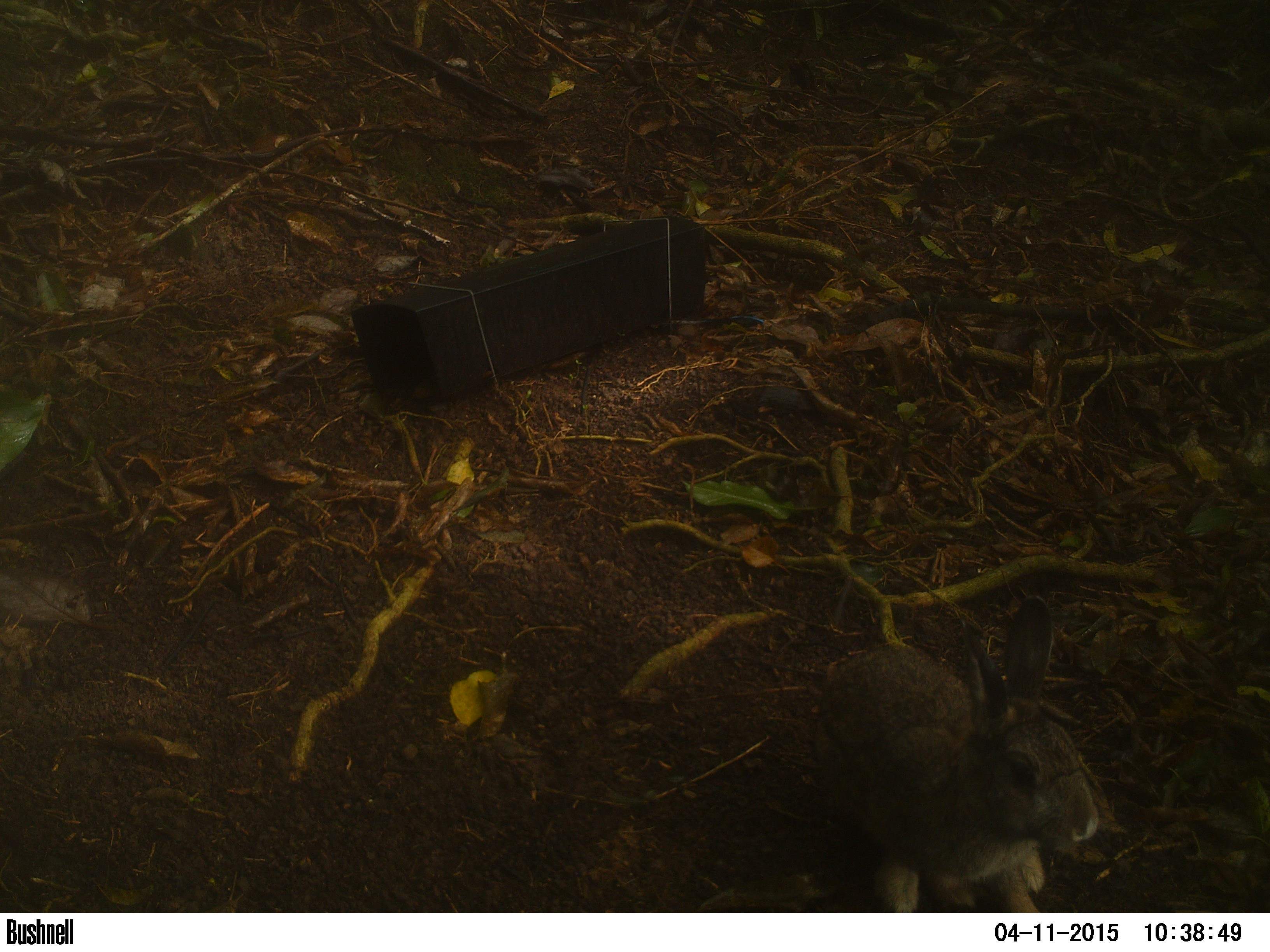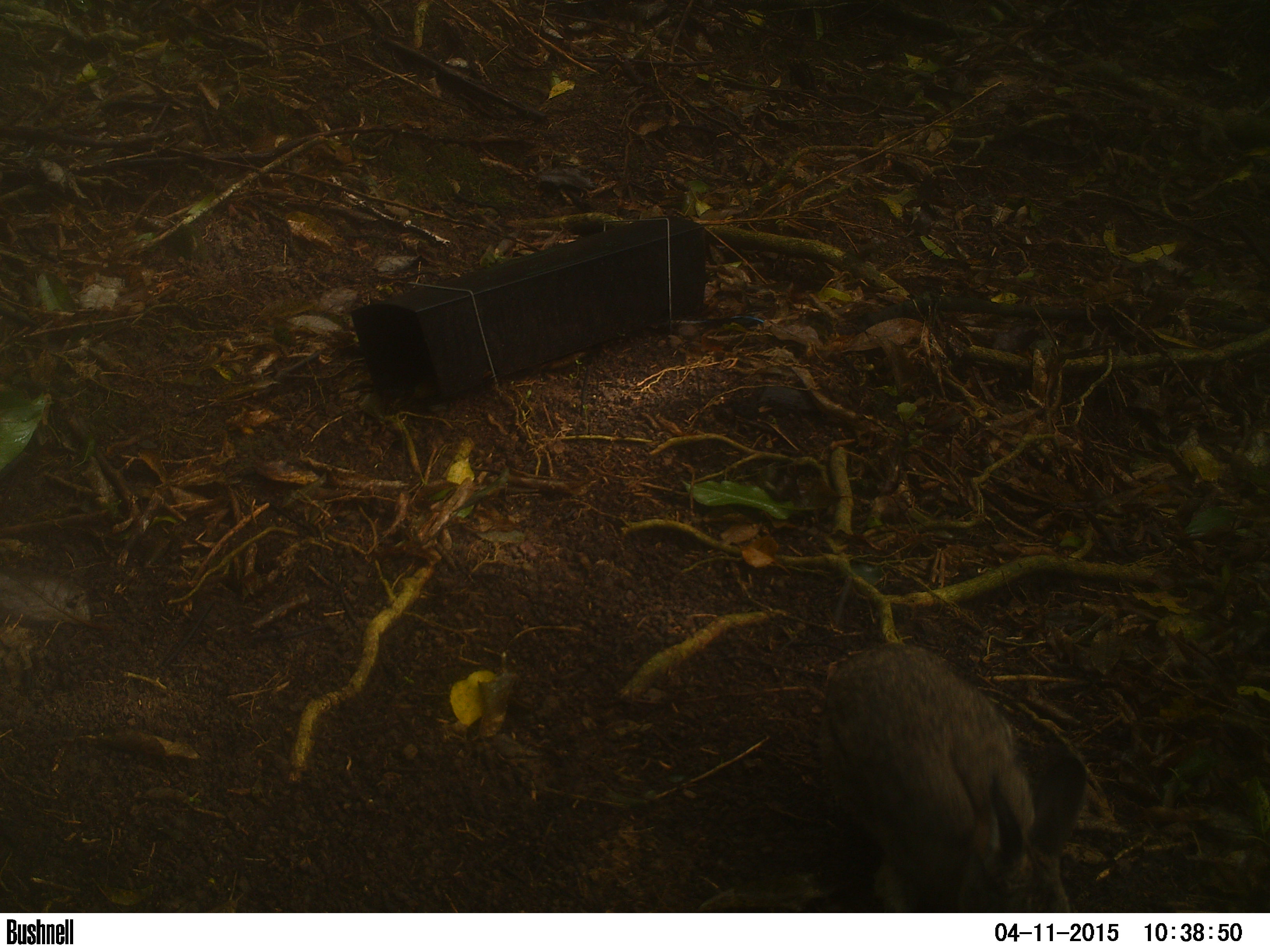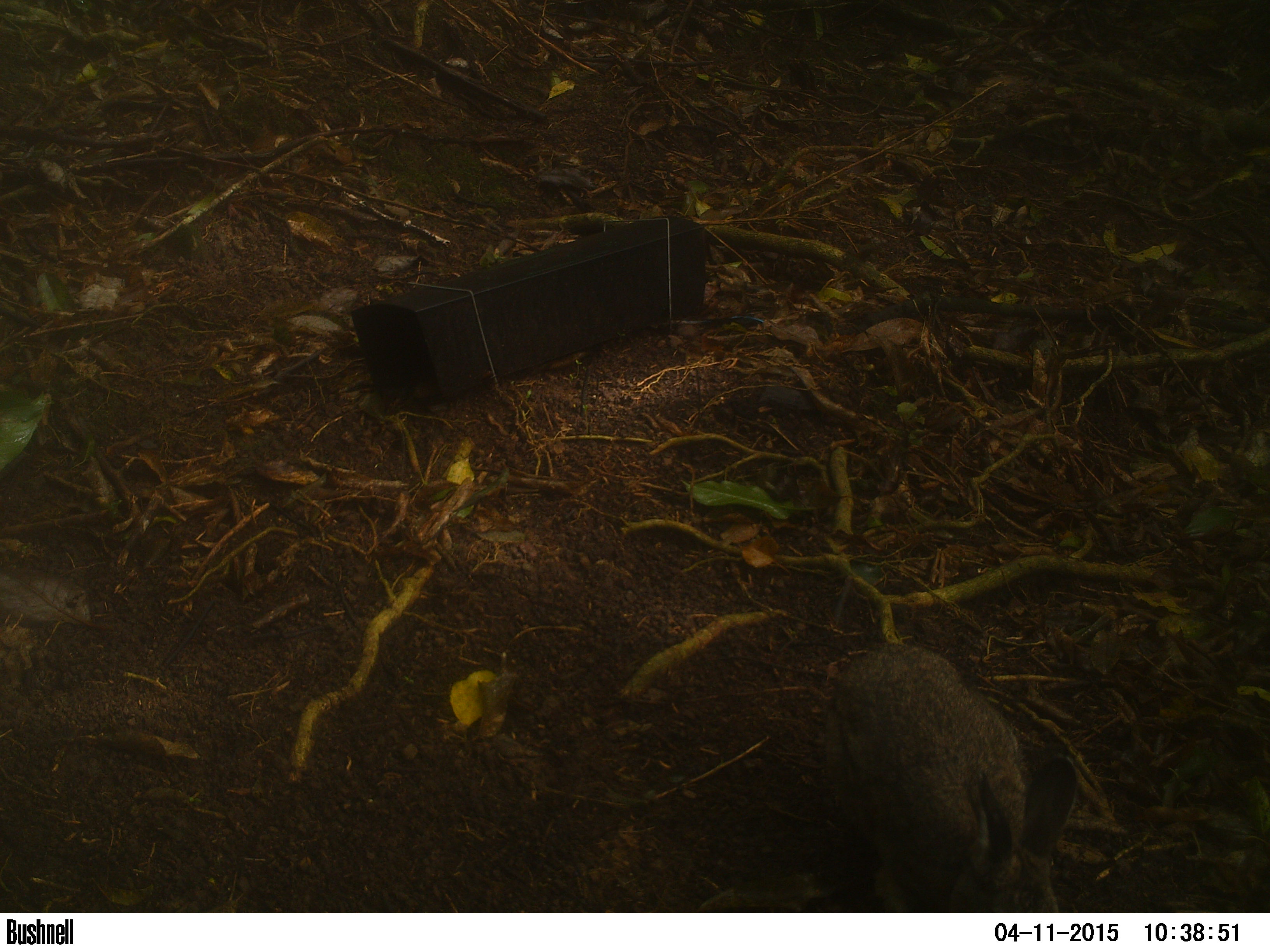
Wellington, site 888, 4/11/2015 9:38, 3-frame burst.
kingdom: Animalia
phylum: Chordata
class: Mammalia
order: Lagomorpha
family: Leporidae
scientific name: Leporidae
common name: rabbit